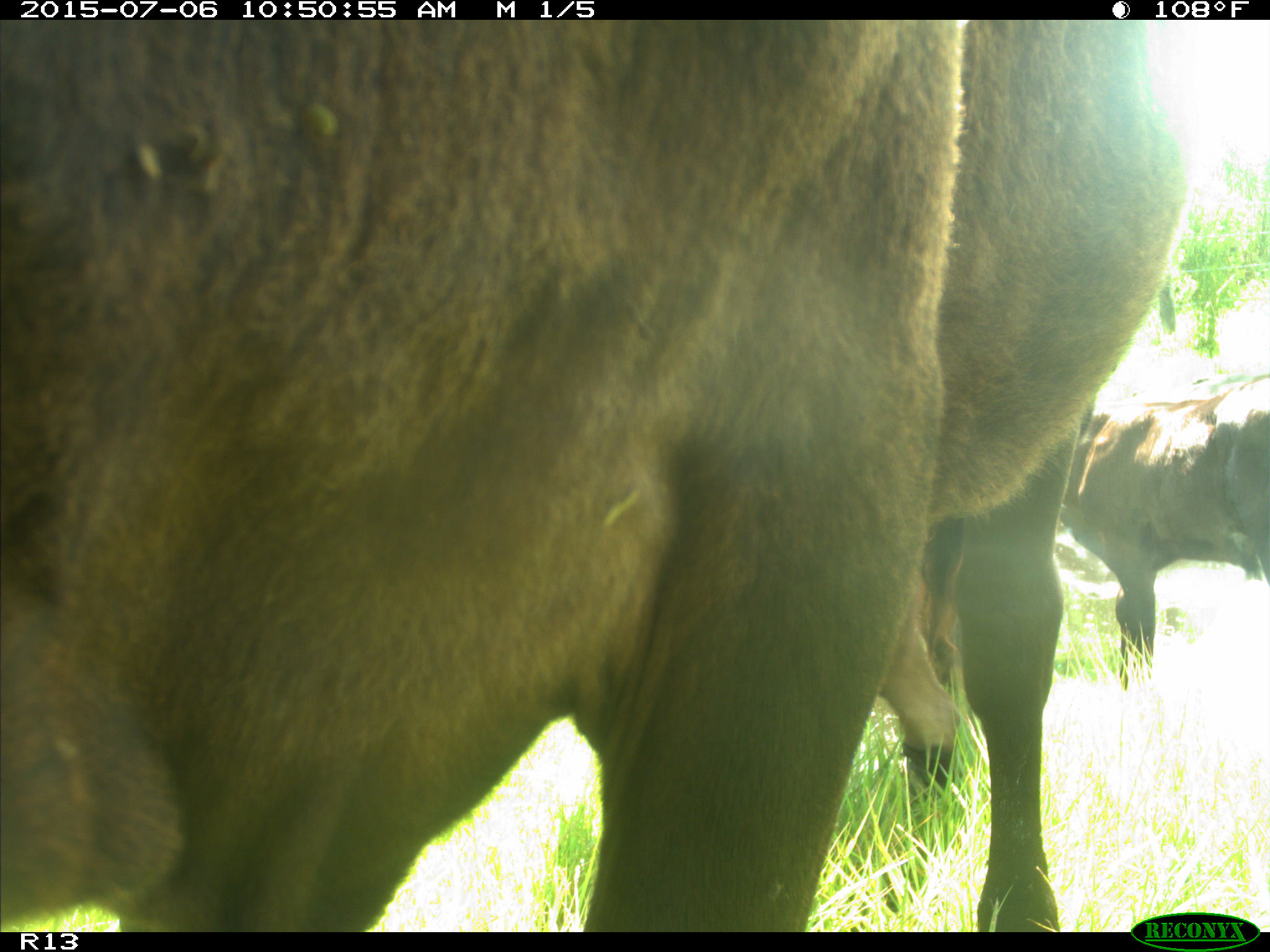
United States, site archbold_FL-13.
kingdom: Animalia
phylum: Chordata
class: Mammalia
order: Artiodactyla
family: Bovidae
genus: Bos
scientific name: Bos taurus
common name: domestic cow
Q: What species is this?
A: Bos taurus (domestic cow).